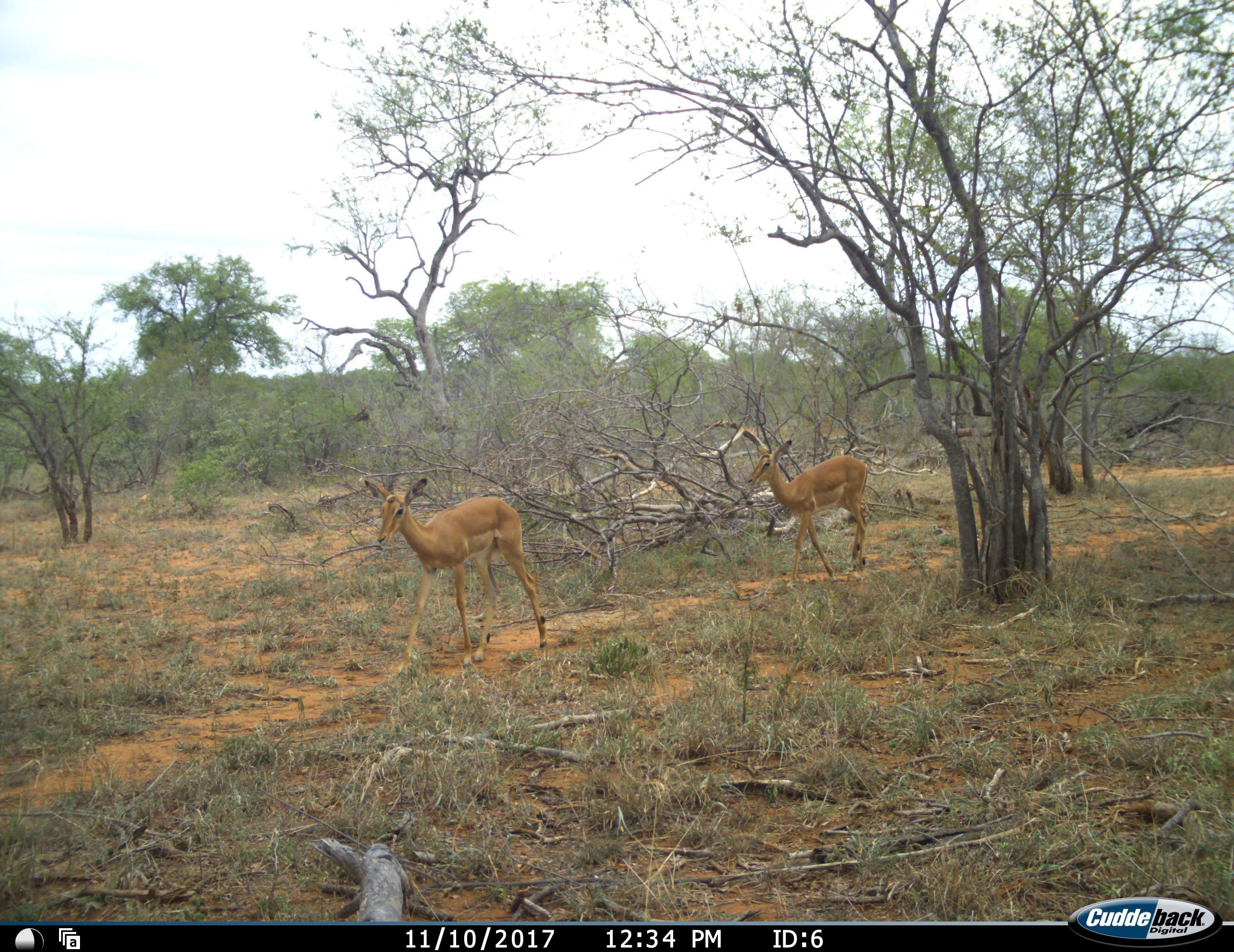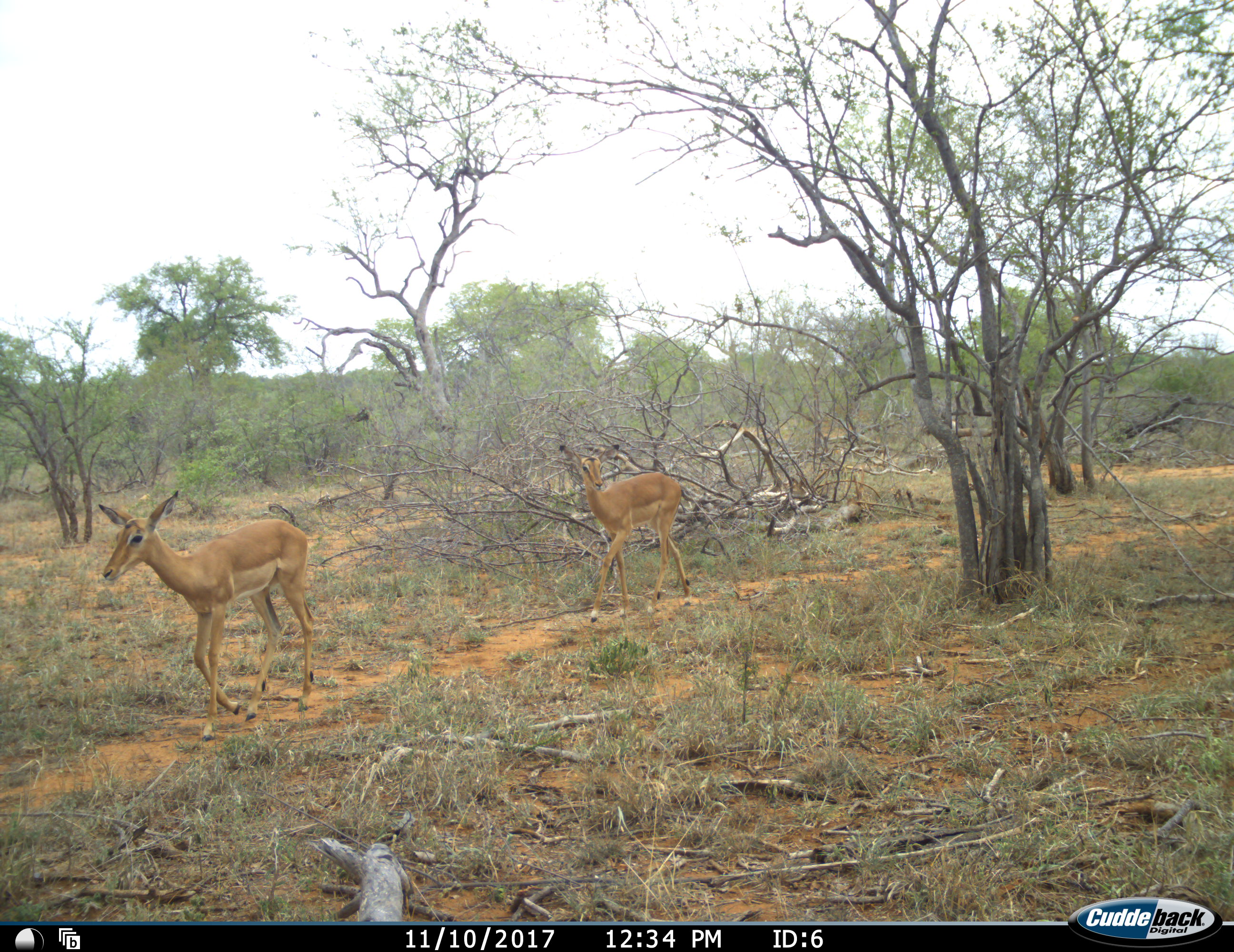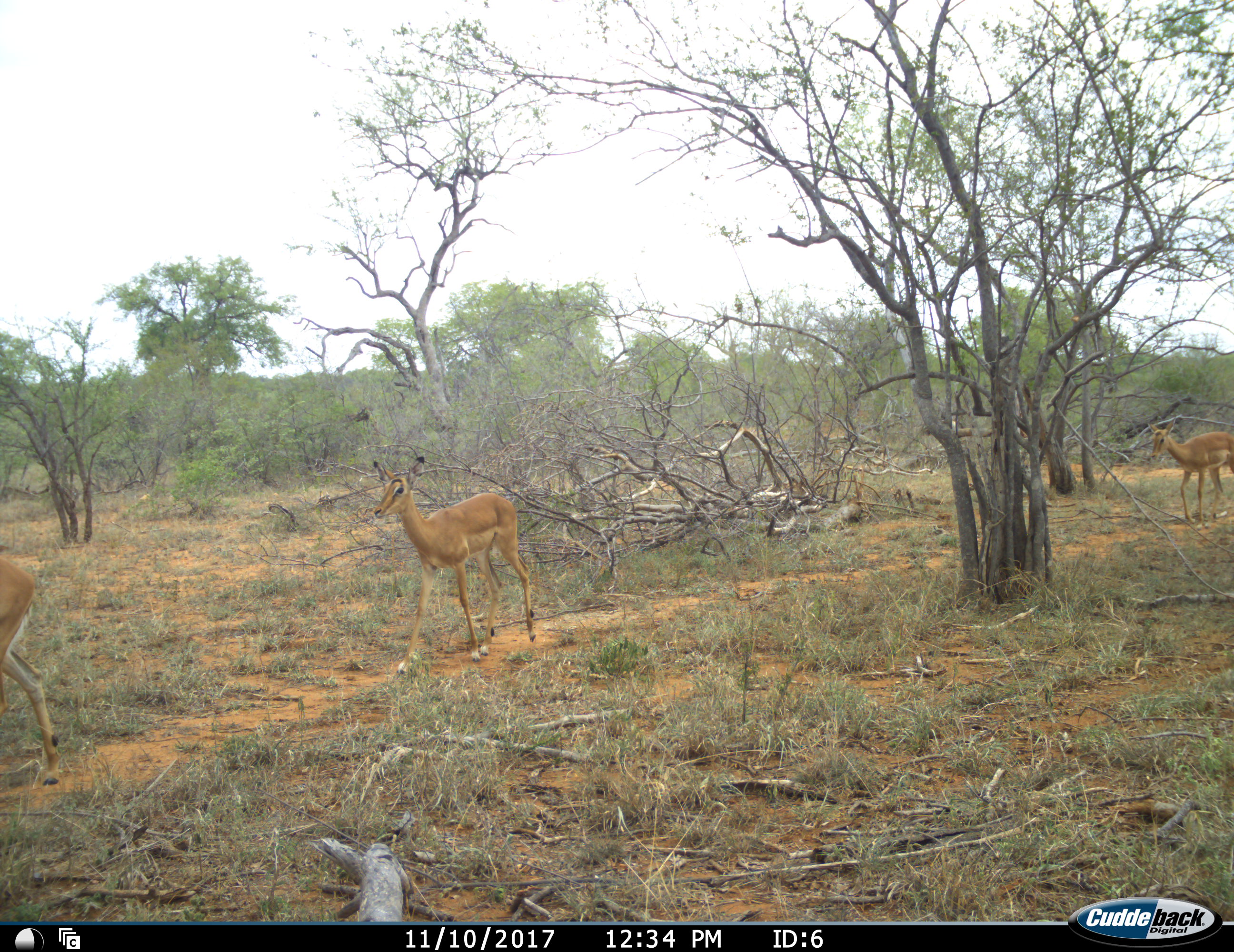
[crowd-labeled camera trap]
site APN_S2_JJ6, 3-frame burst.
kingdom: Animalia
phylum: Chordata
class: Mammalia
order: Artiodactyla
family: Bovidae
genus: Aepyceros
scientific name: Aepyceros melampus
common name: impala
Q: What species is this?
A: Impala (Aepyceros melampus).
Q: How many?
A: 3.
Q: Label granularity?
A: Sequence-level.